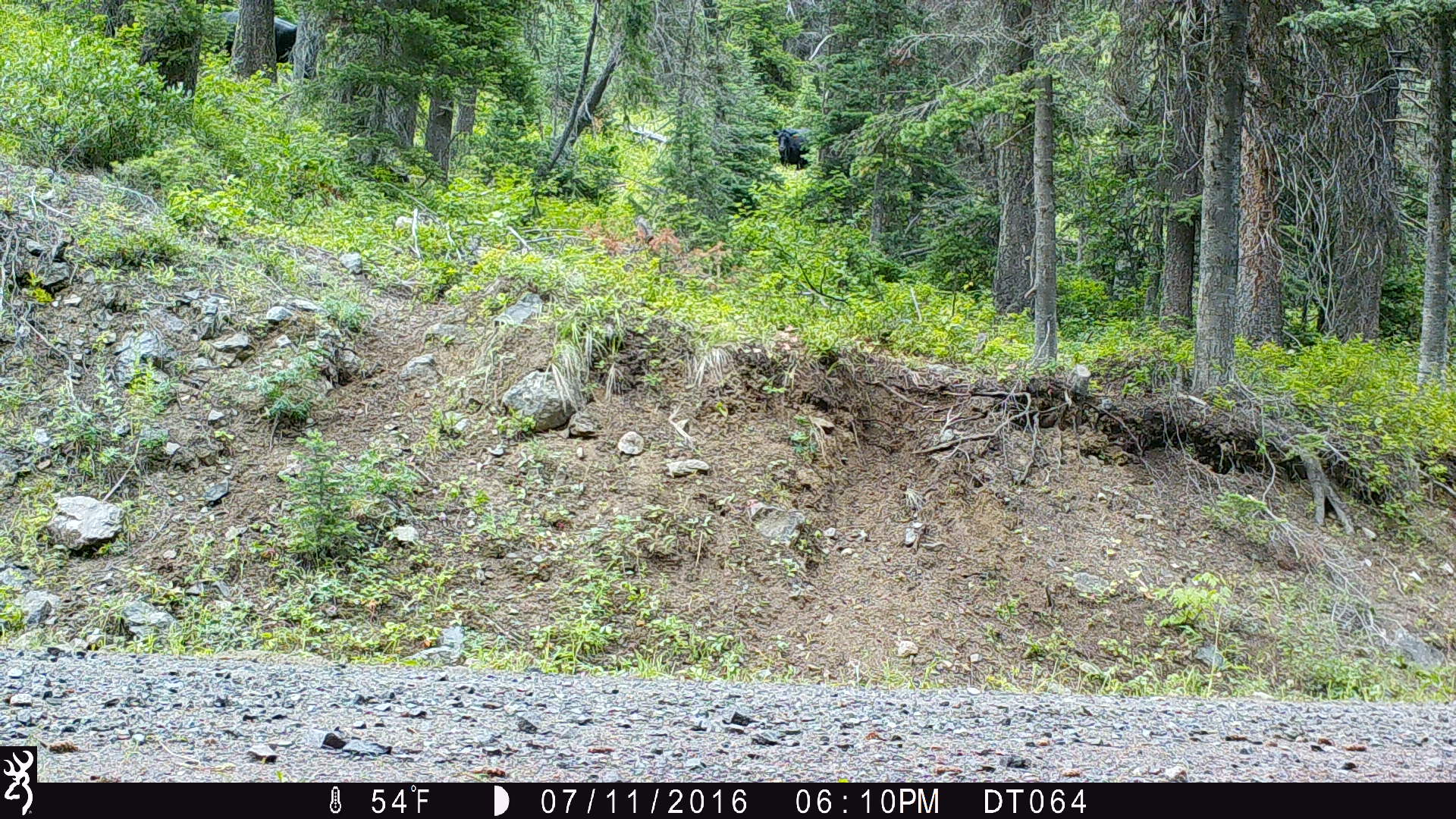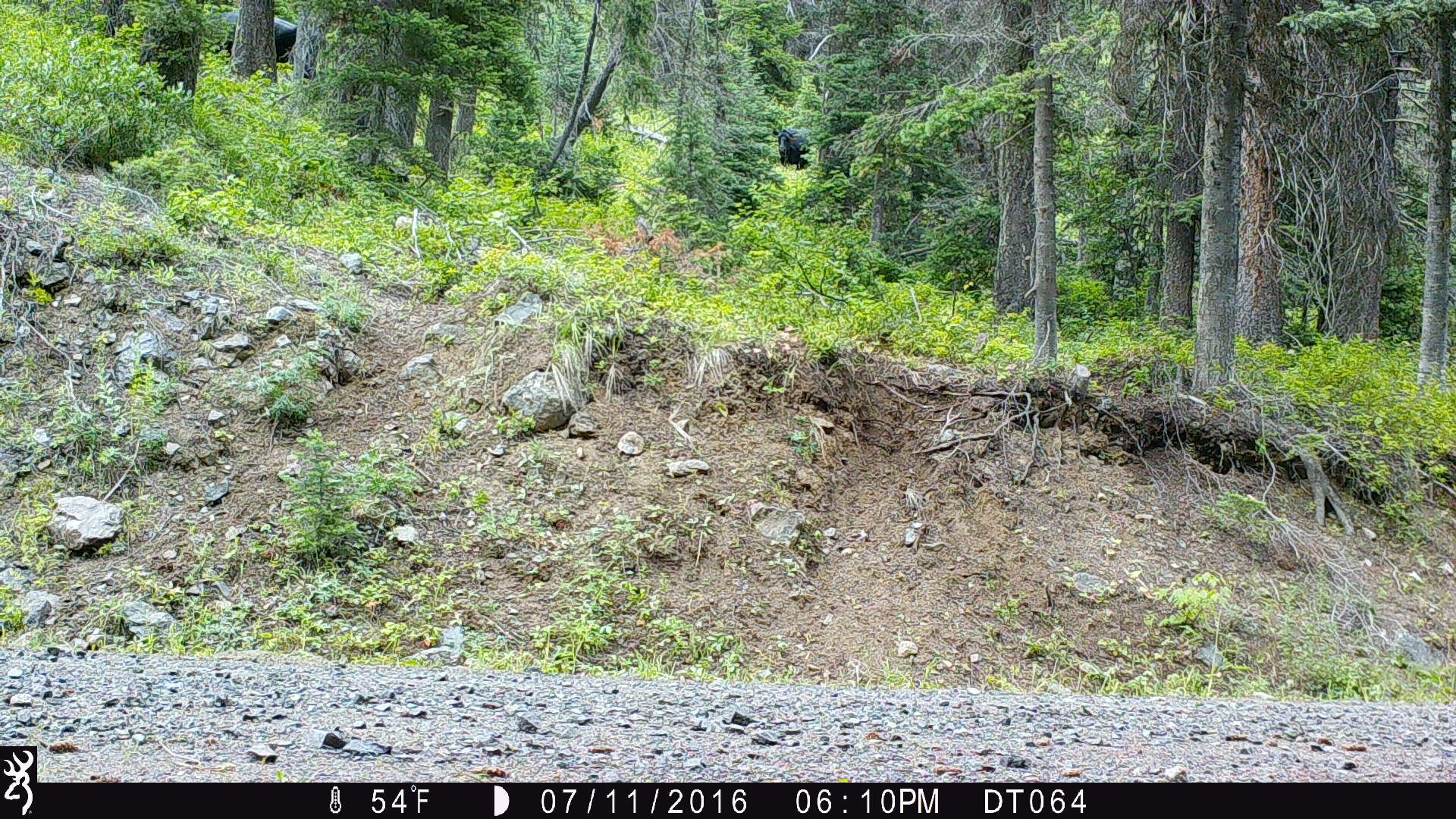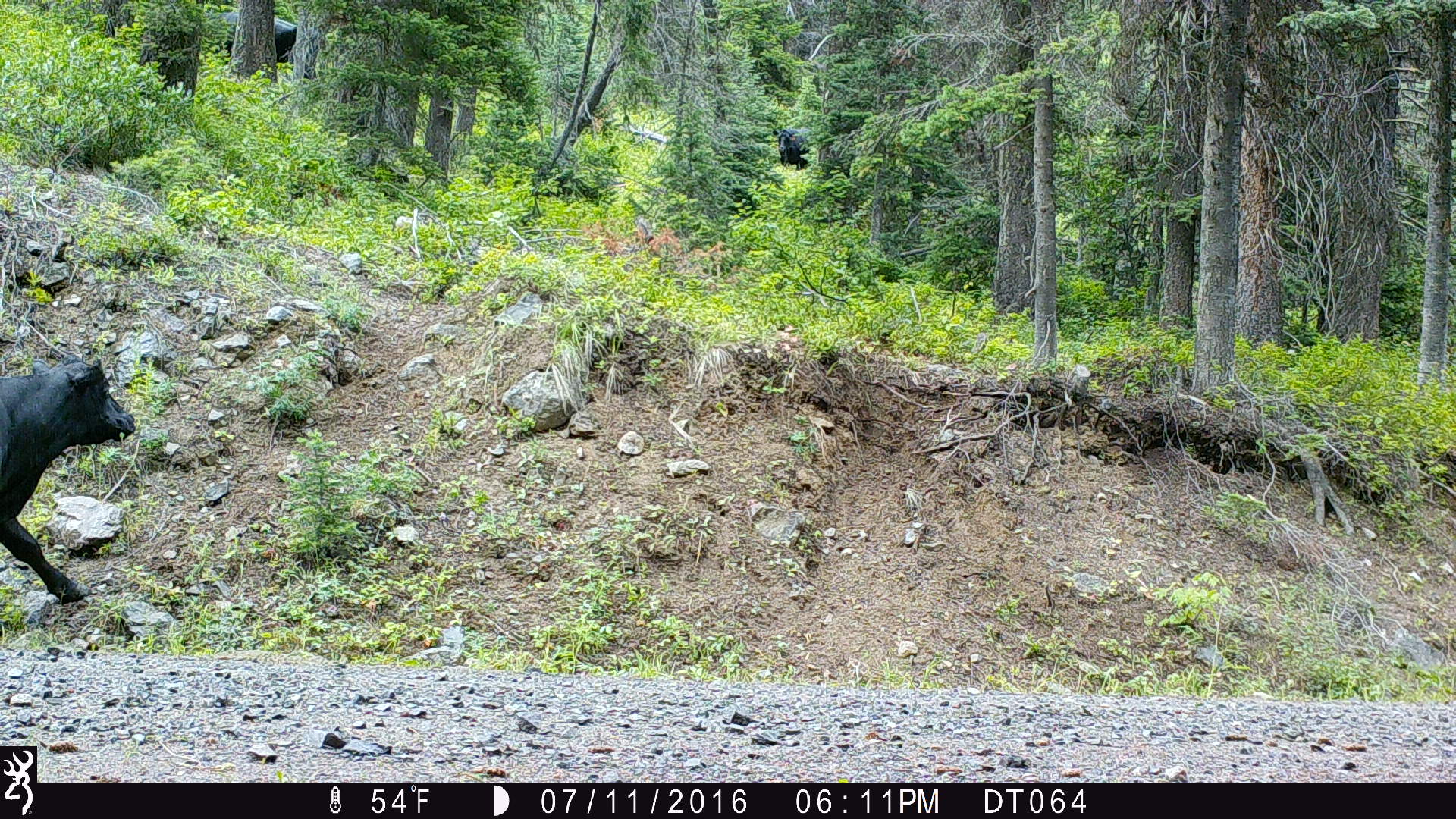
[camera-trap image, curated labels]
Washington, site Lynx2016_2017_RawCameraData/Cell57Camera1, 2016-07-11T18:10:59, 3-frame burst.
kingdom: Animalia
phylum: Chordata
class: Mammalia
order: Artiodactyla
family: Bovidae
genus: Bos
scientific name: Bos taurus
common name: domestic cattle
Domestic cattle (Bos taurus). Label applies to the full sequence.